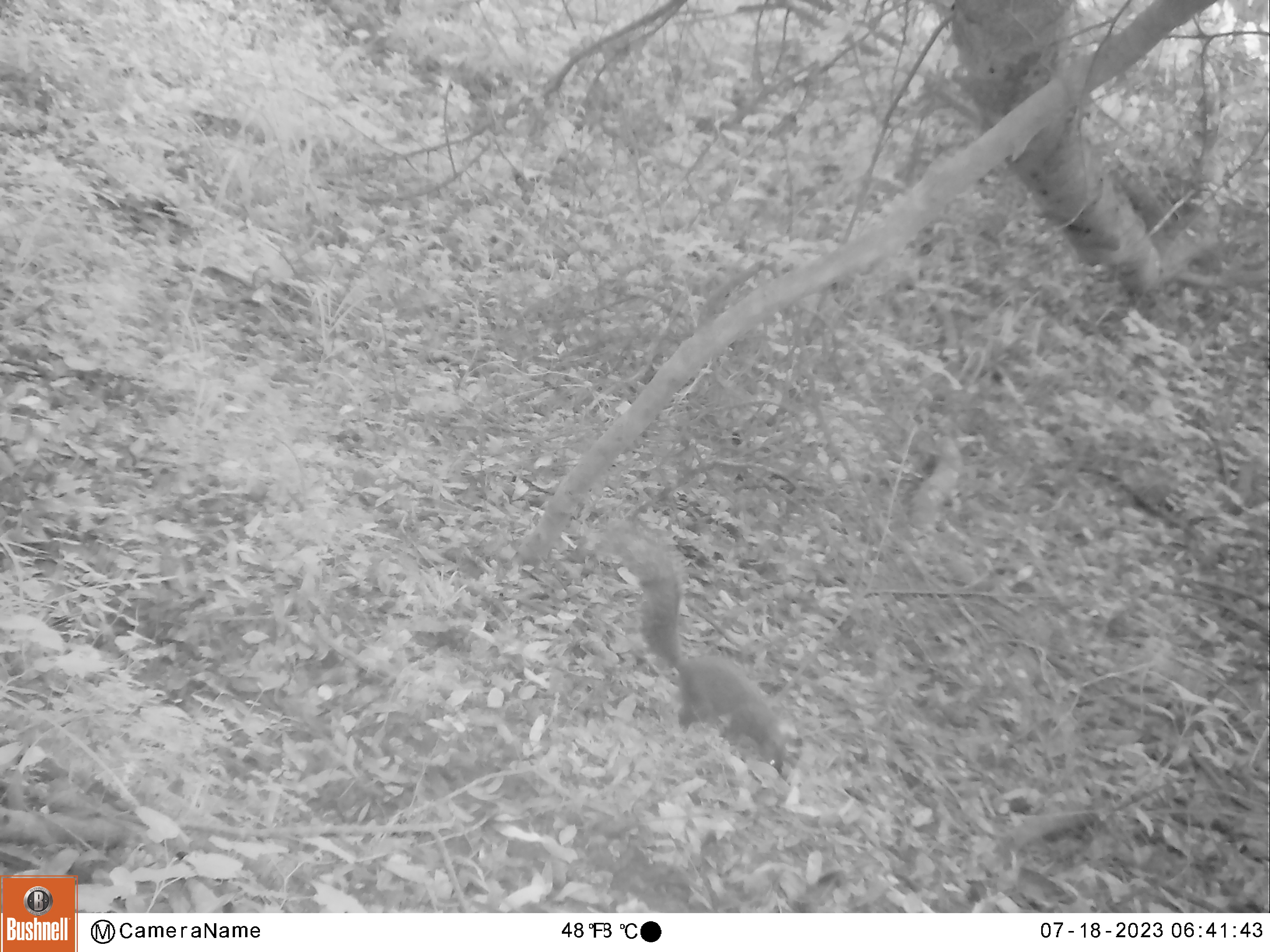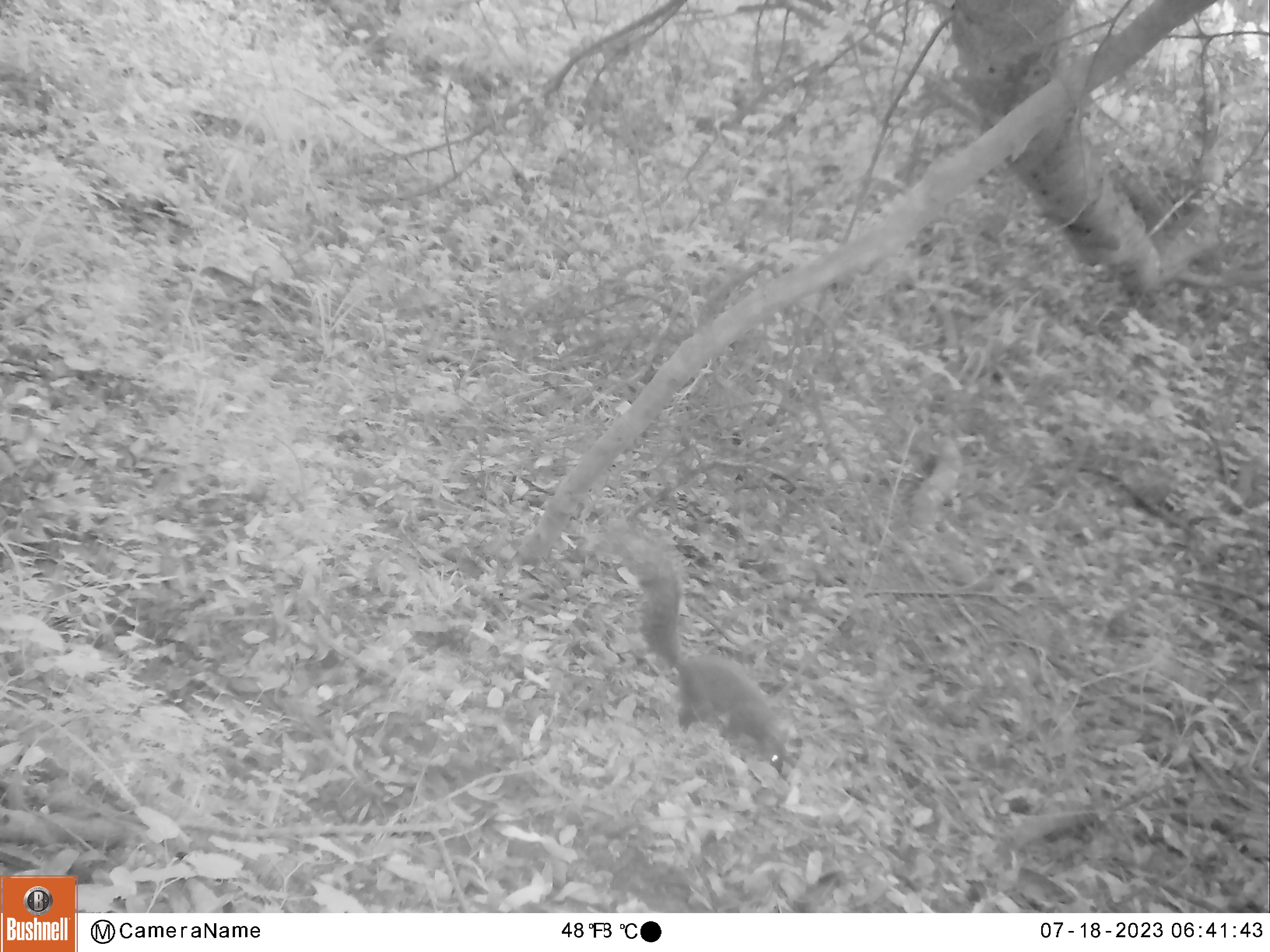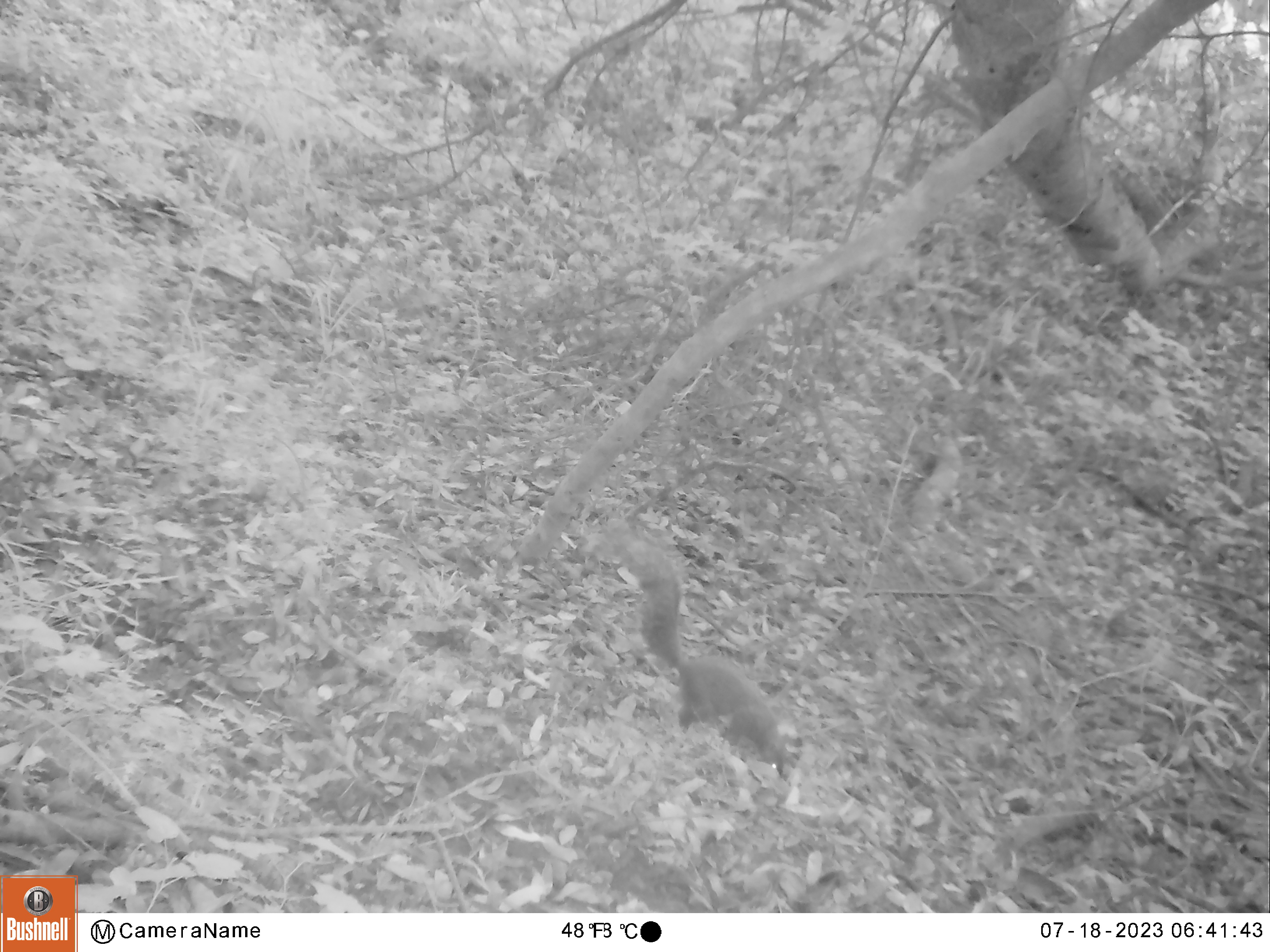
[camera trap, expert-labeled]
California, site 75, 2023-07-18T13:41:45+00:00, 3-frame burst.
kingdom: Animalia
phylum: Chordata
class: Mammalia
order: Rodentia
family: Sciuridae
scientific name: Sciuridae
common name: squirrel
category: unknown squirrel